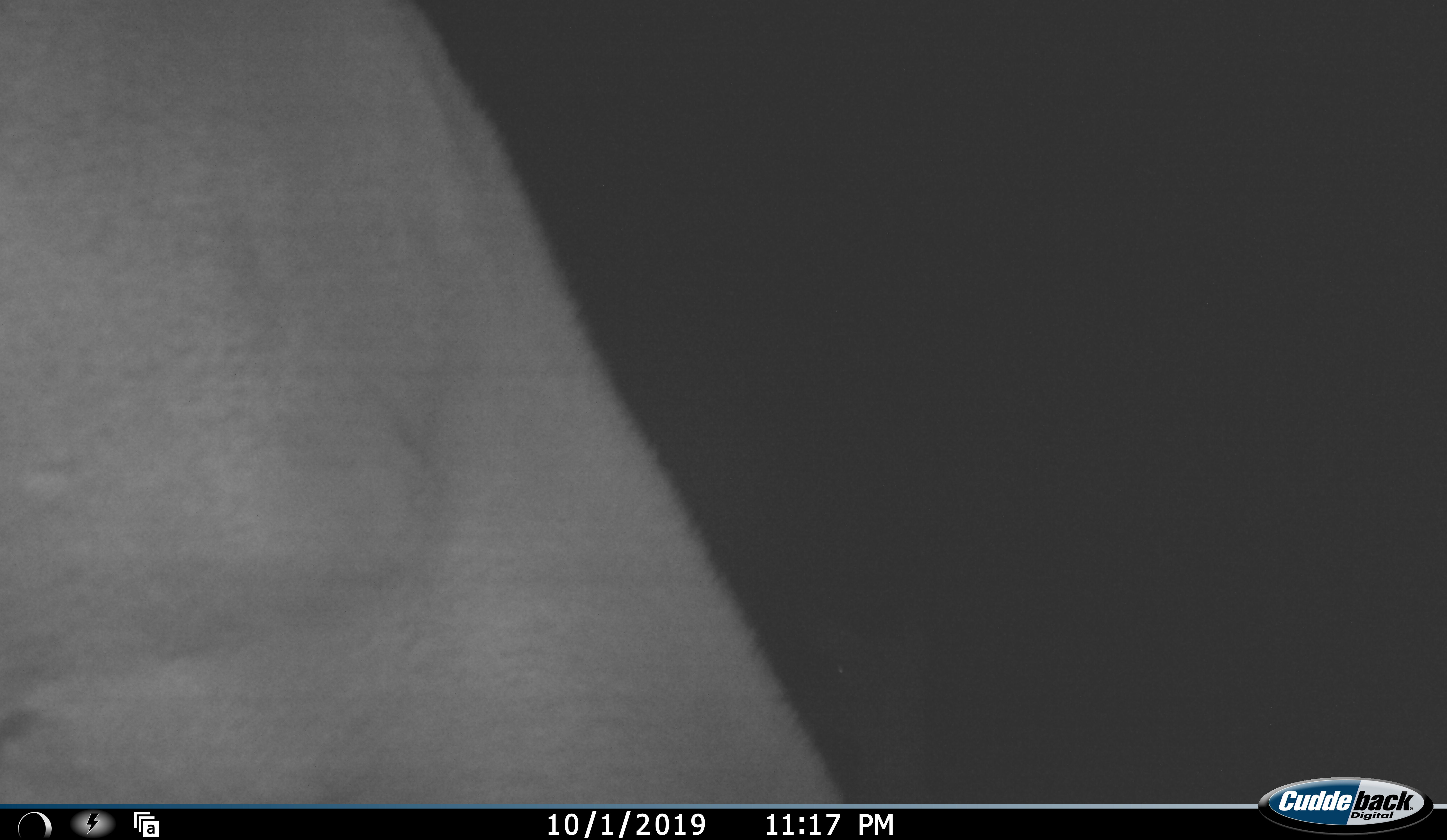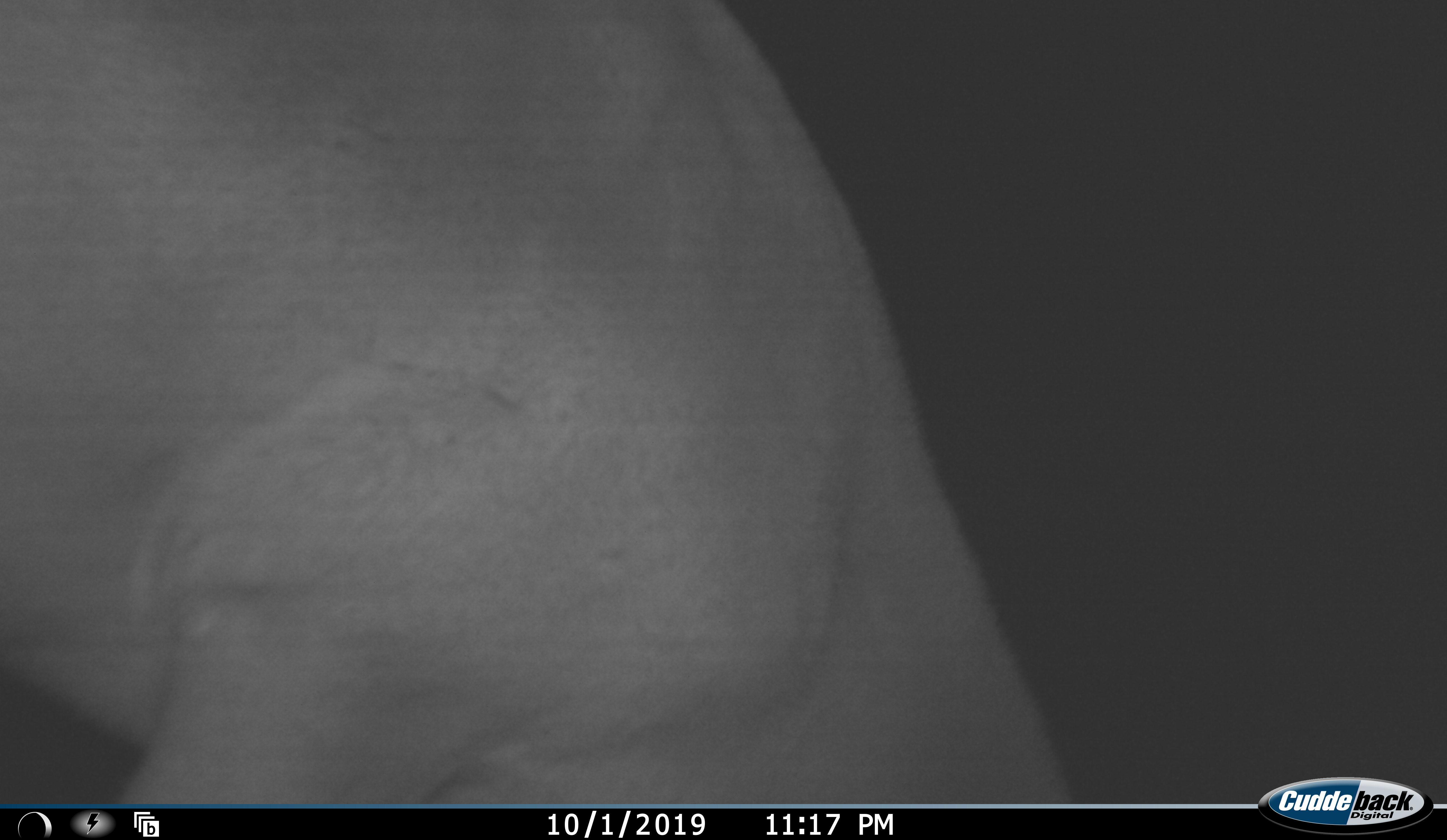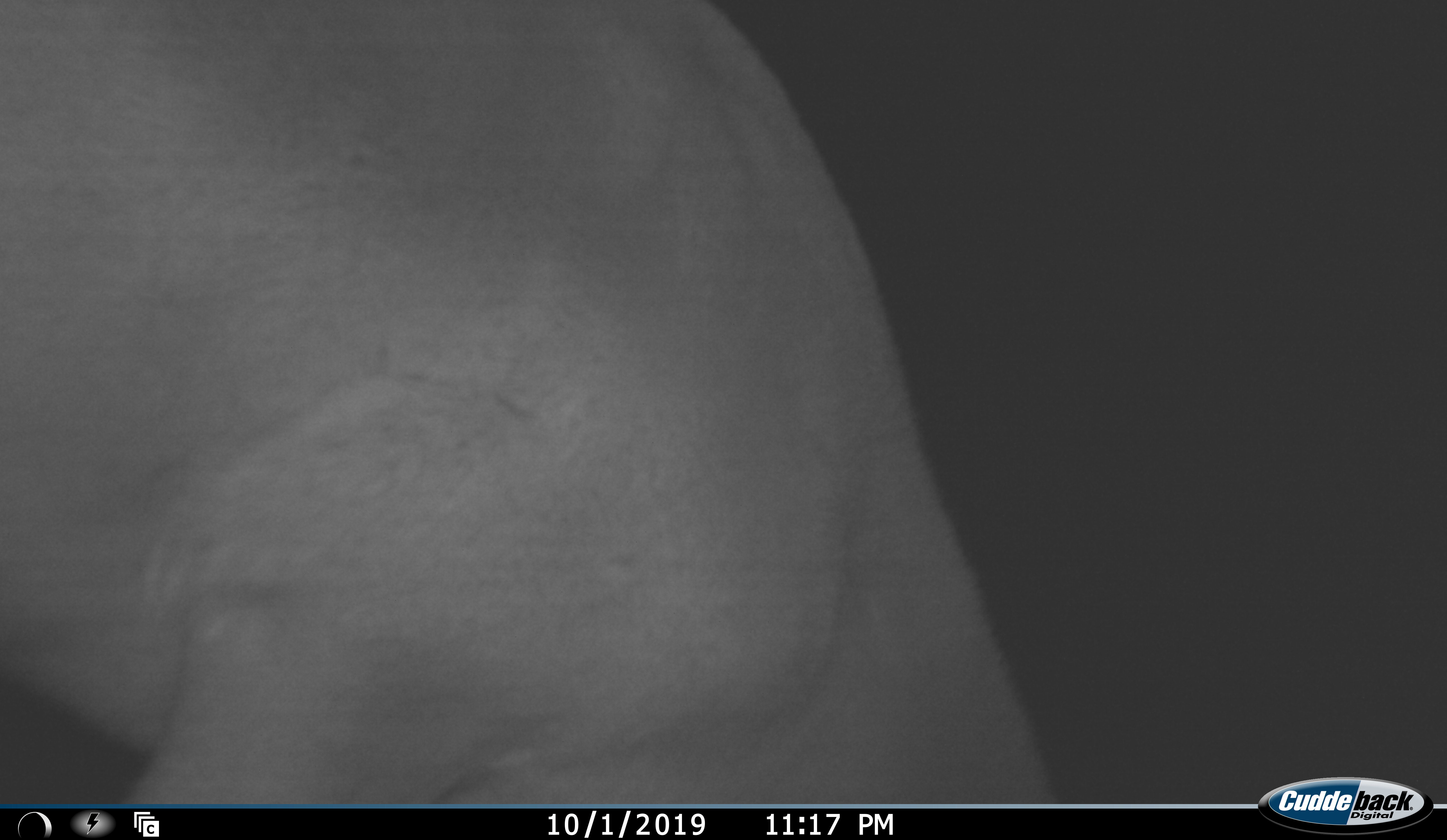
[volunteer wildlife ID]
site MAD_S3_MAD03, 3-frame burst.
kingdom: Animalia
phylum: Chordata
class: Mammalia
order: Artiodactyla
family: Bovidae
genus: Aepyceros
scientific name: Aepyceros melampus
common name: impala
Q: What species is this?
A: Impala (Aepyceros melampus).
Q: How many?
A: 1.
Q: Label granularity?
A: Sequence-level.